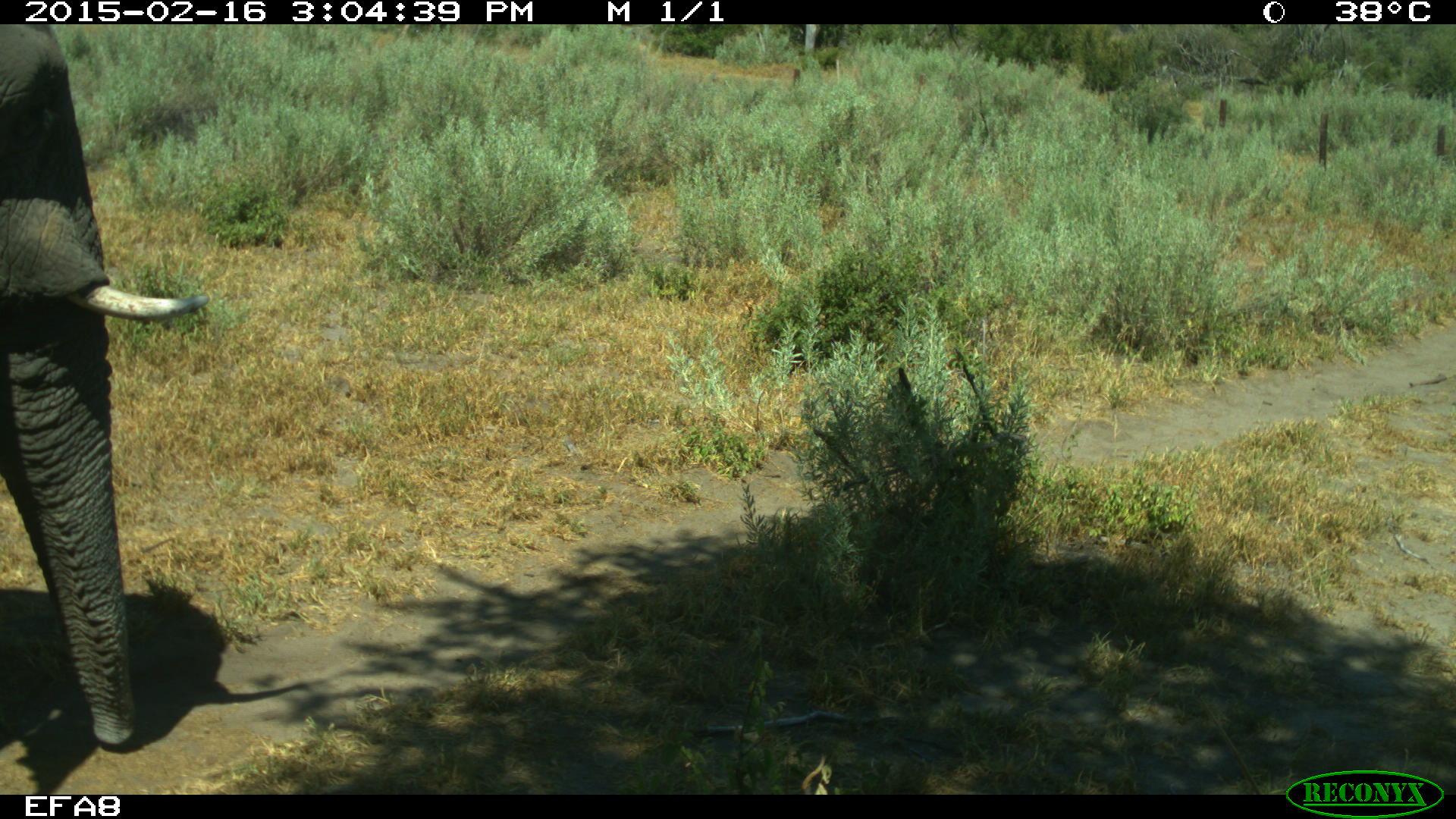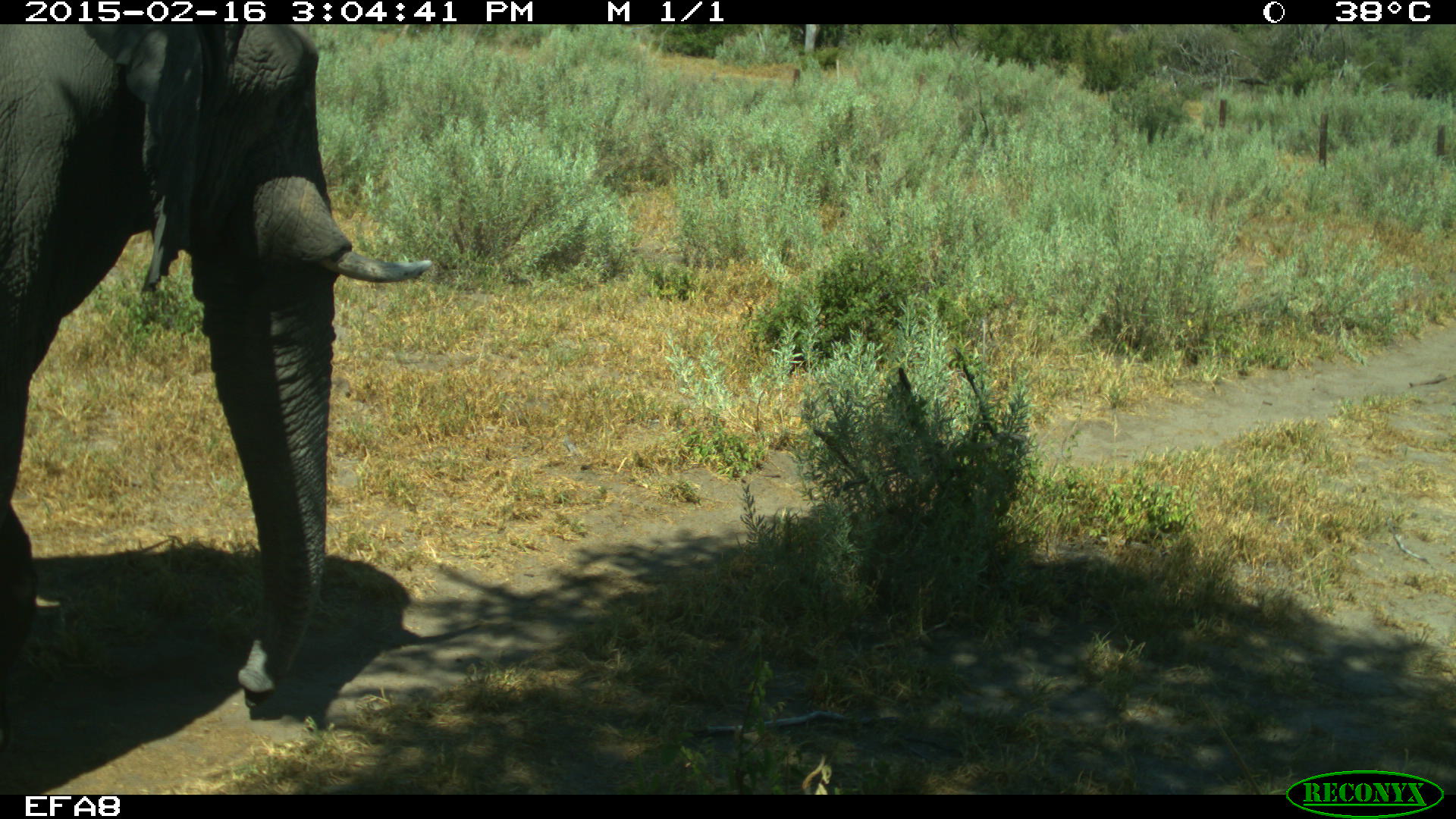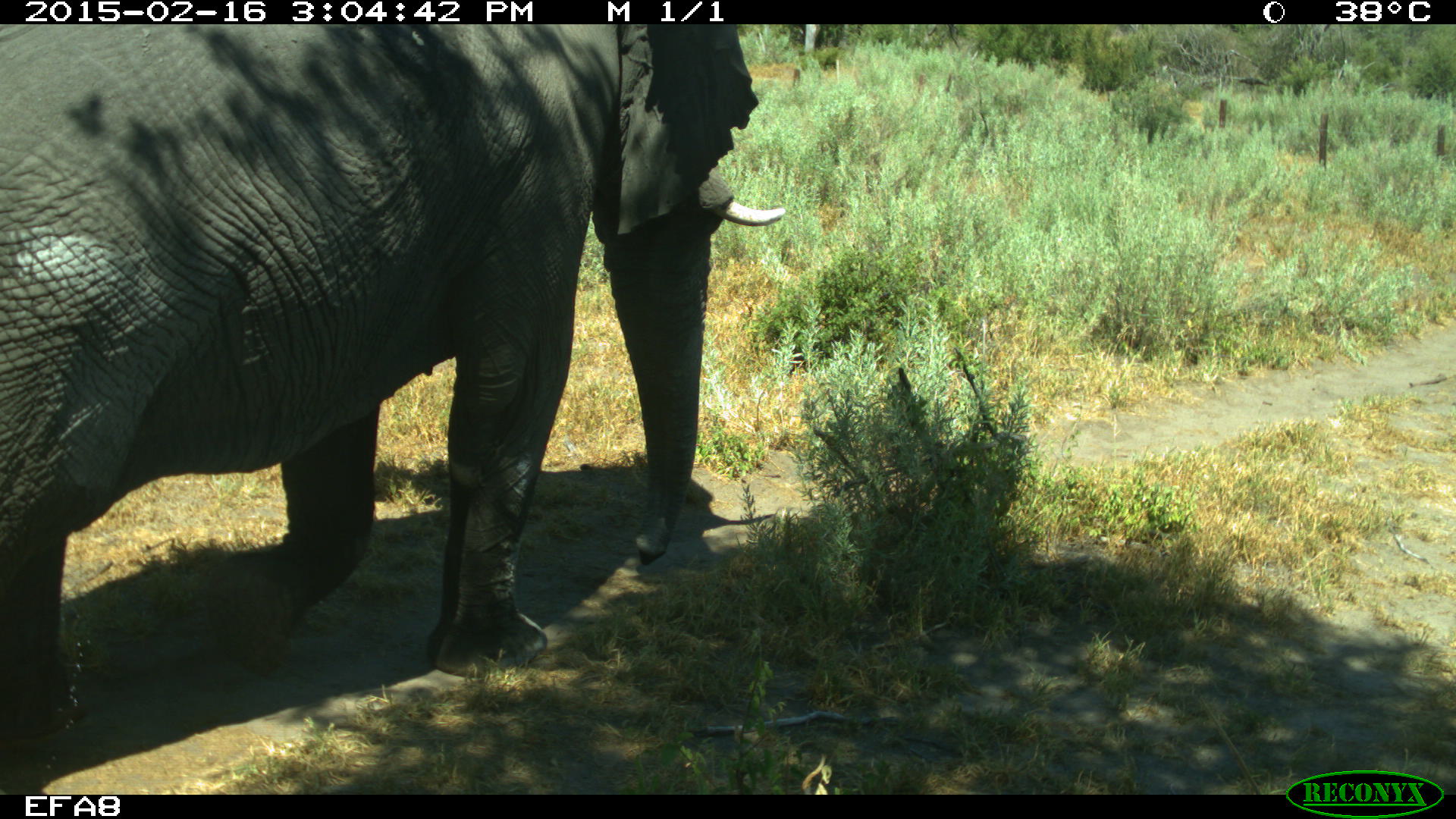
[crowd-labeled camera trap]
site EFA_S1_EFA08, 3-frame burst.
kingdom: Animalia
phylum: Chordata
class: Mammalia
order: Proboscidea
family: Elephantidae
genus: Loxodonta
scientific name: Loxodonta africana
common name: african bush elephant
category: elephant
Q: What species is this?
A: Elephant (african bush elephant) (Loxodonta africana).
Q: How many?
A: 1.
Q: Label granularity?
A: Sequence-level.